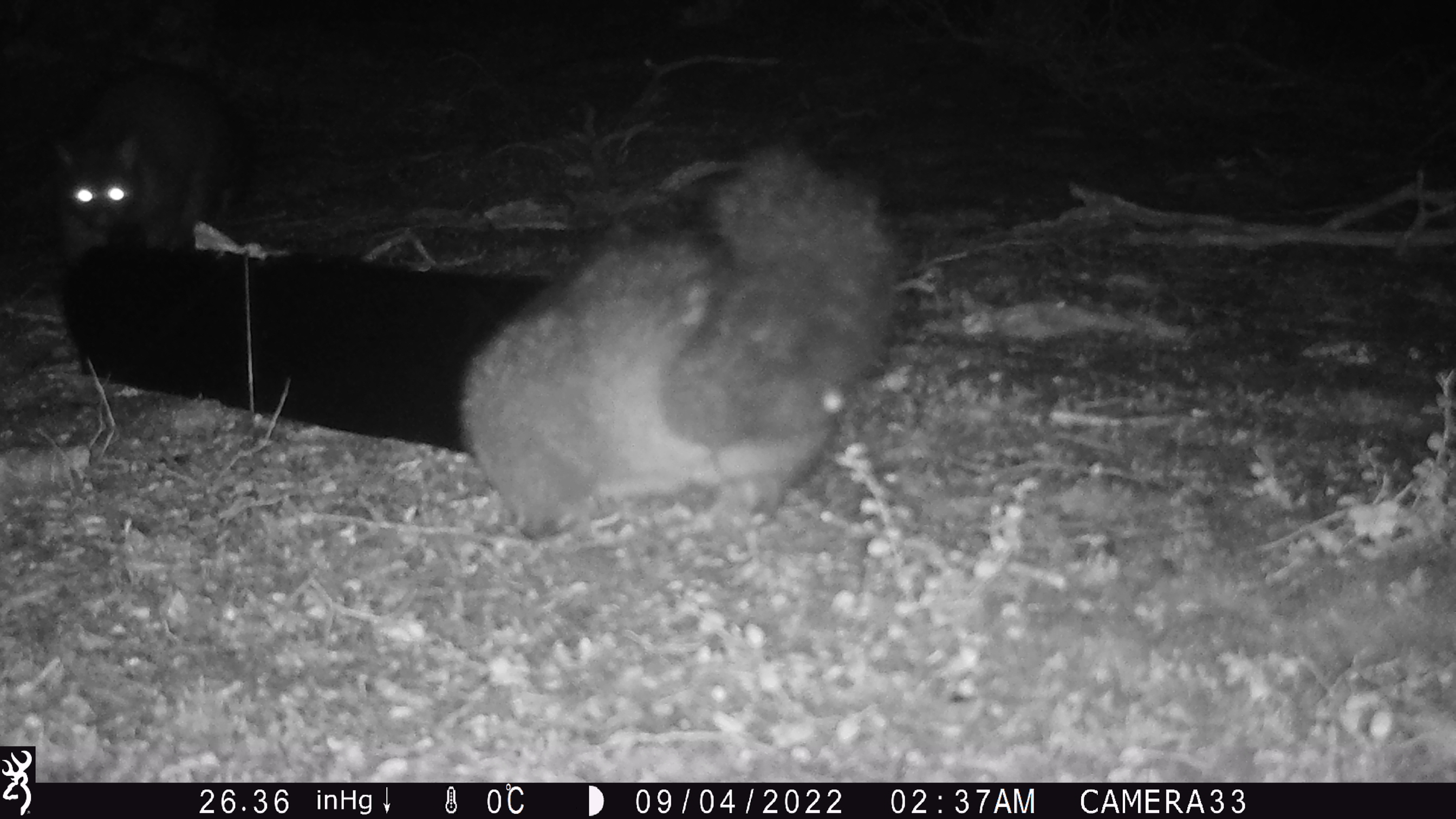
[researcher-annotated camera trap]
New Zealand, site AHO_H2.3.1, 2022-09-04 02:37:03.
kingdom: Animalia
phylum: Chordata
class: Mammalia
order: Diprotodontia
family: Phalangeridae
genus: Trichosurus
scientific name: Trichosurus vulpecula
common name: common brushtail possum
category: possum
Possum (common brushtail possum) (Trichosurus vulpecula).